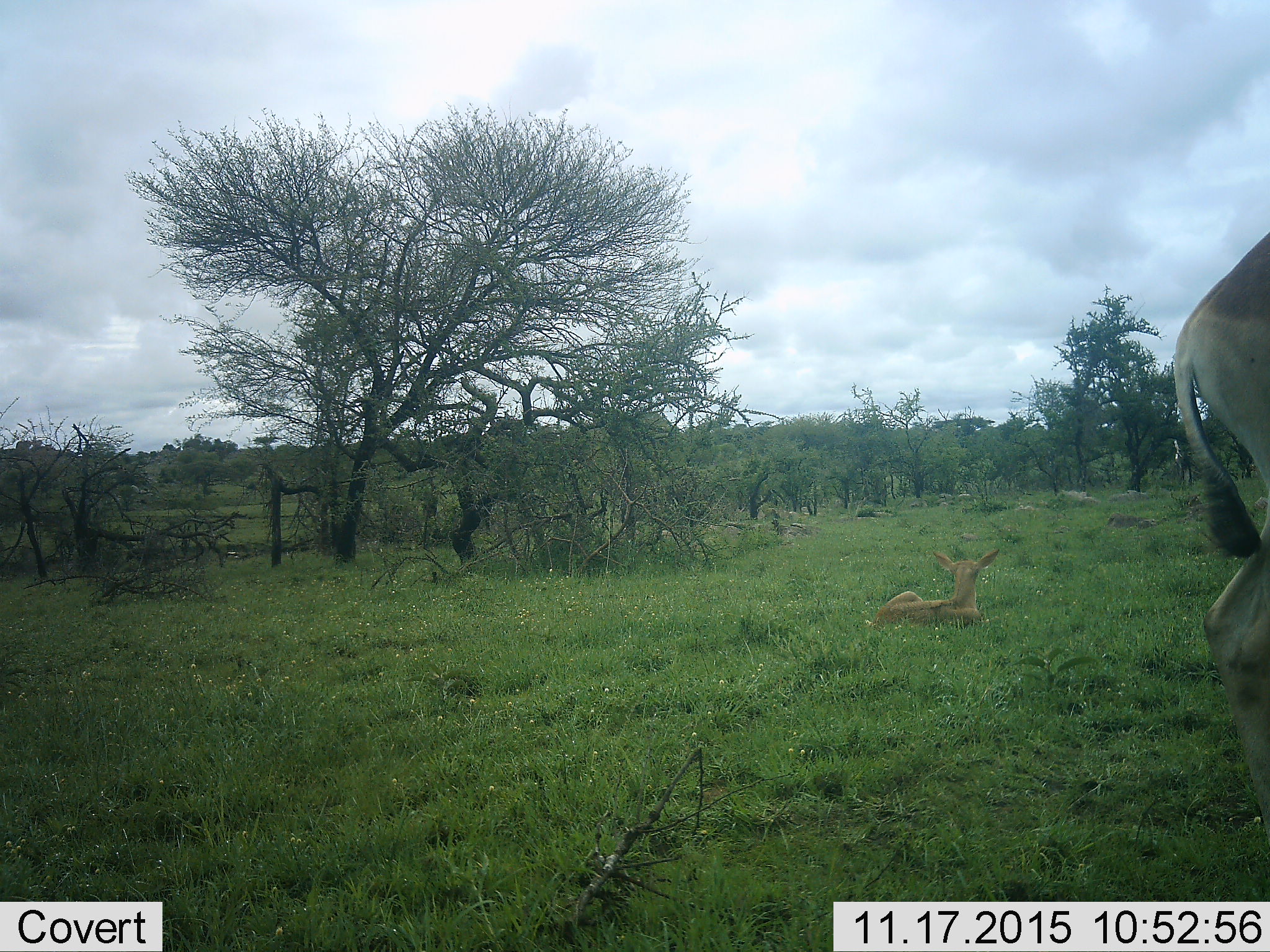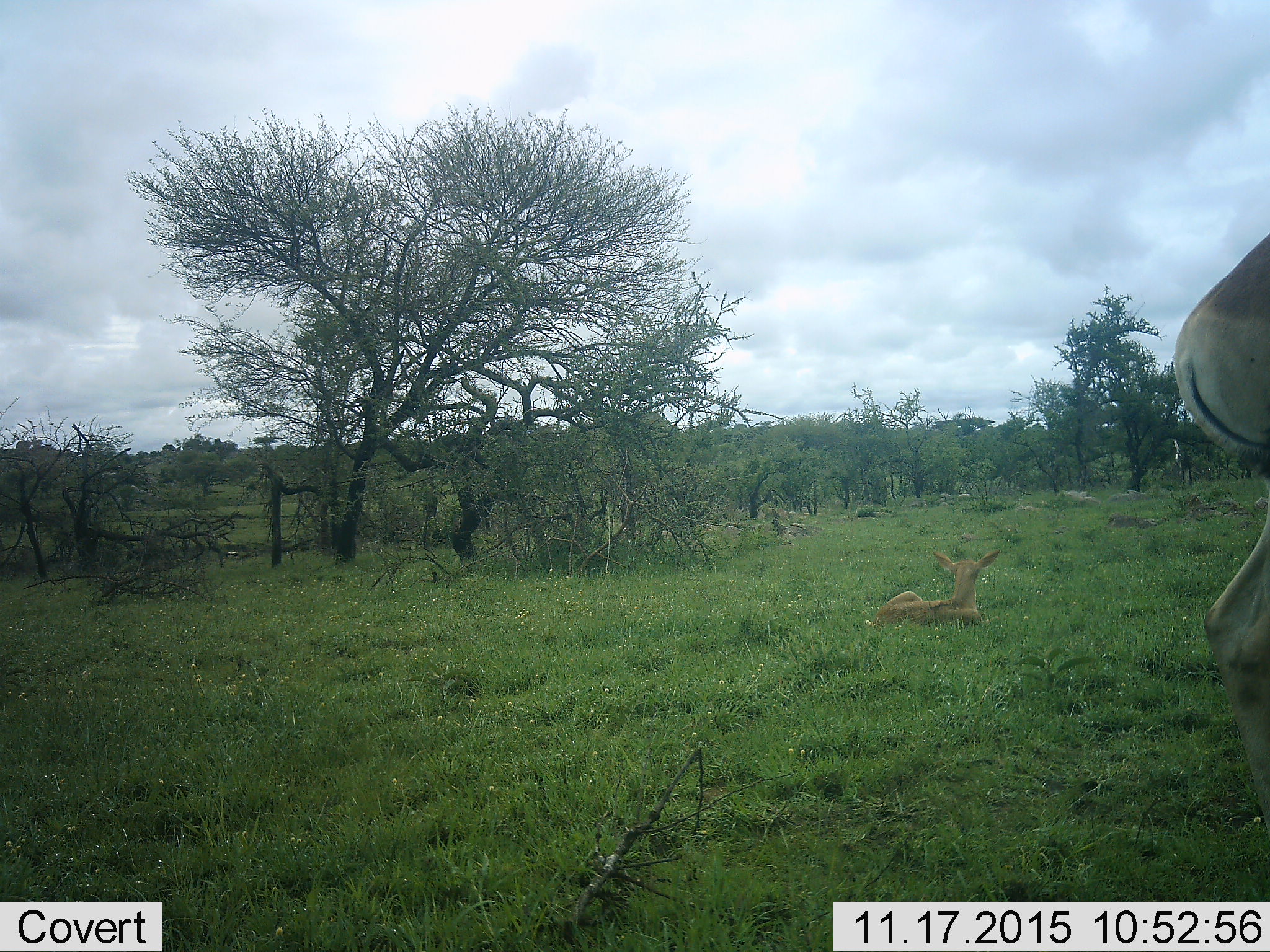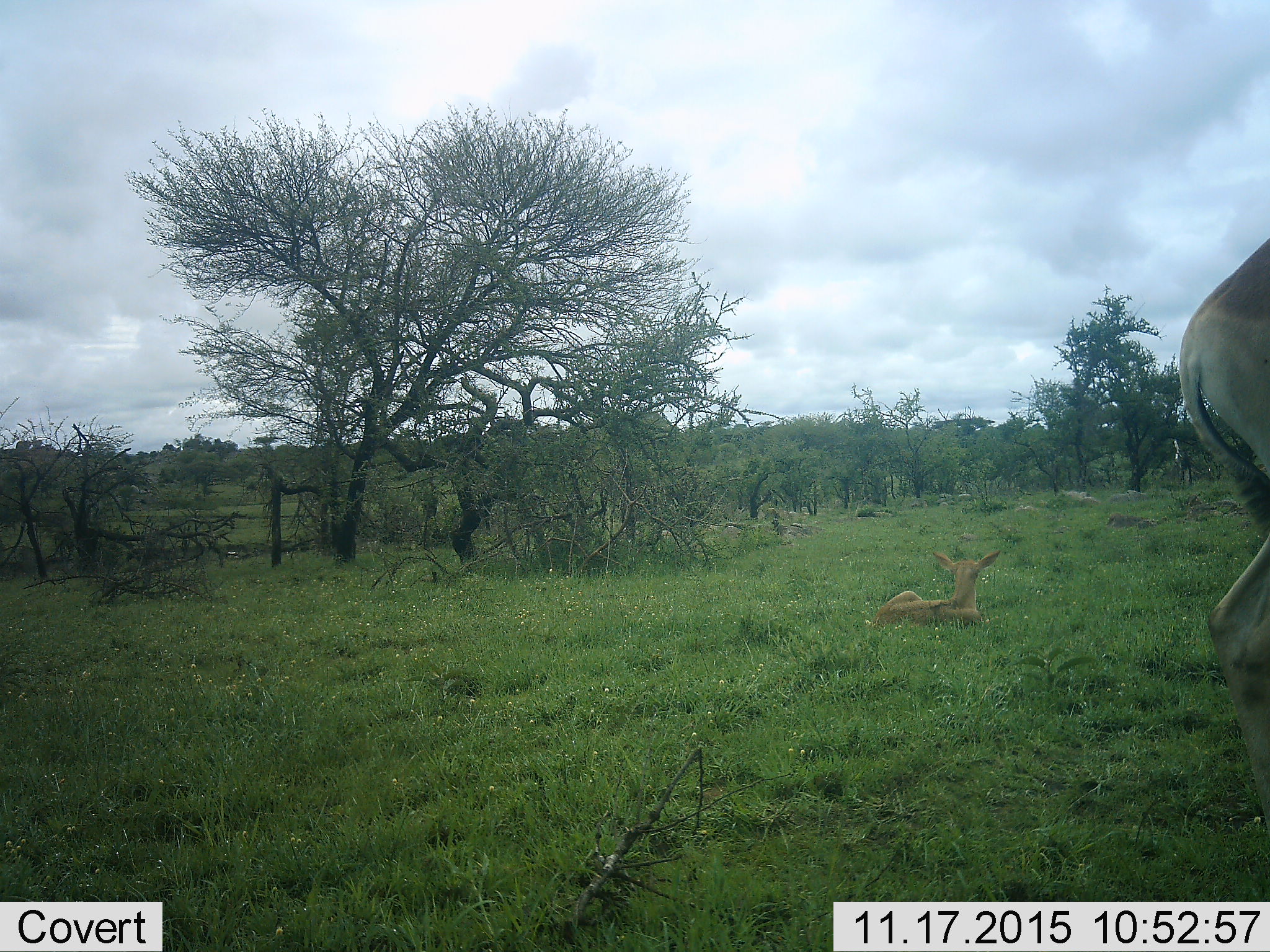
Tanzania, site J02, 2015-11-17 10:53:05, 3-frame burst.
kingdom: Animalia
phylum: Chordata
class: Mammalia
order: Artiodactyla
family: Bovidae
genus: Alcelaphus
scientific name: Alcelaphus buselaphus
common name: hartebeest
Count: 2.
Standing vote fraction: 100%.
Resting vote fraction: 67%.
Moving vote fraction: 0%.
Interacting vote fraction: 0%.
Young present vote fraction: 100%.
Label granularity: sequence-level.